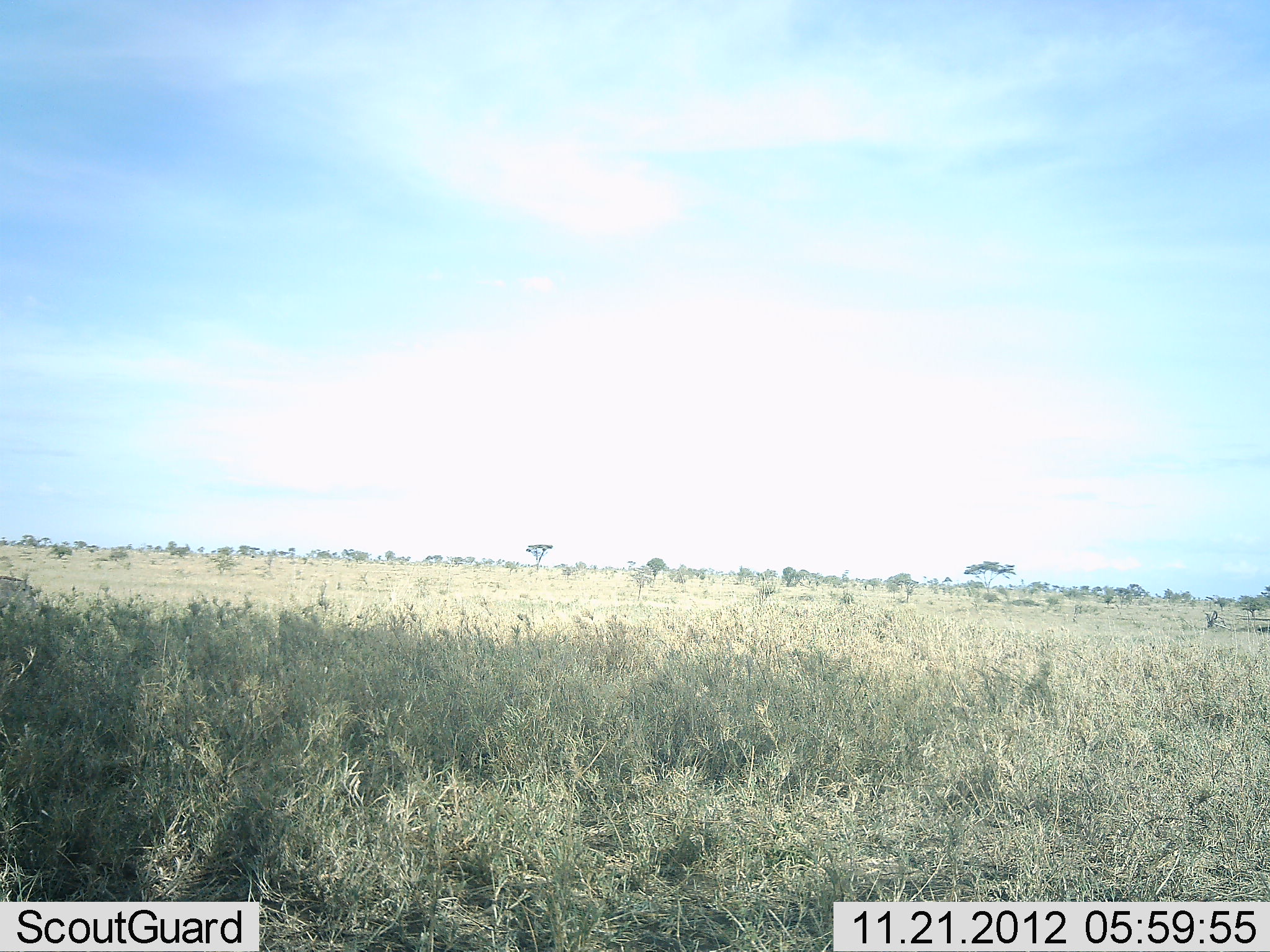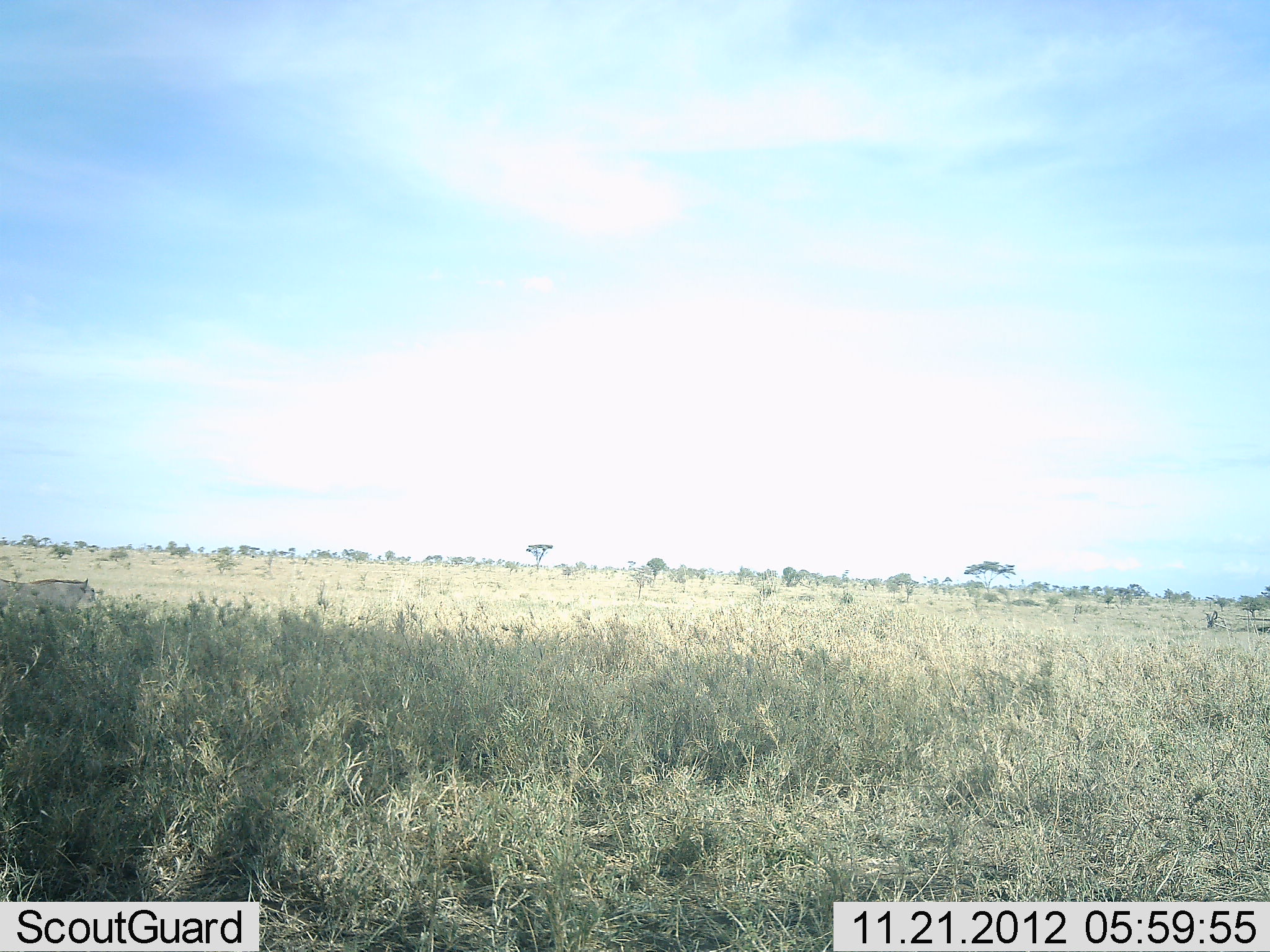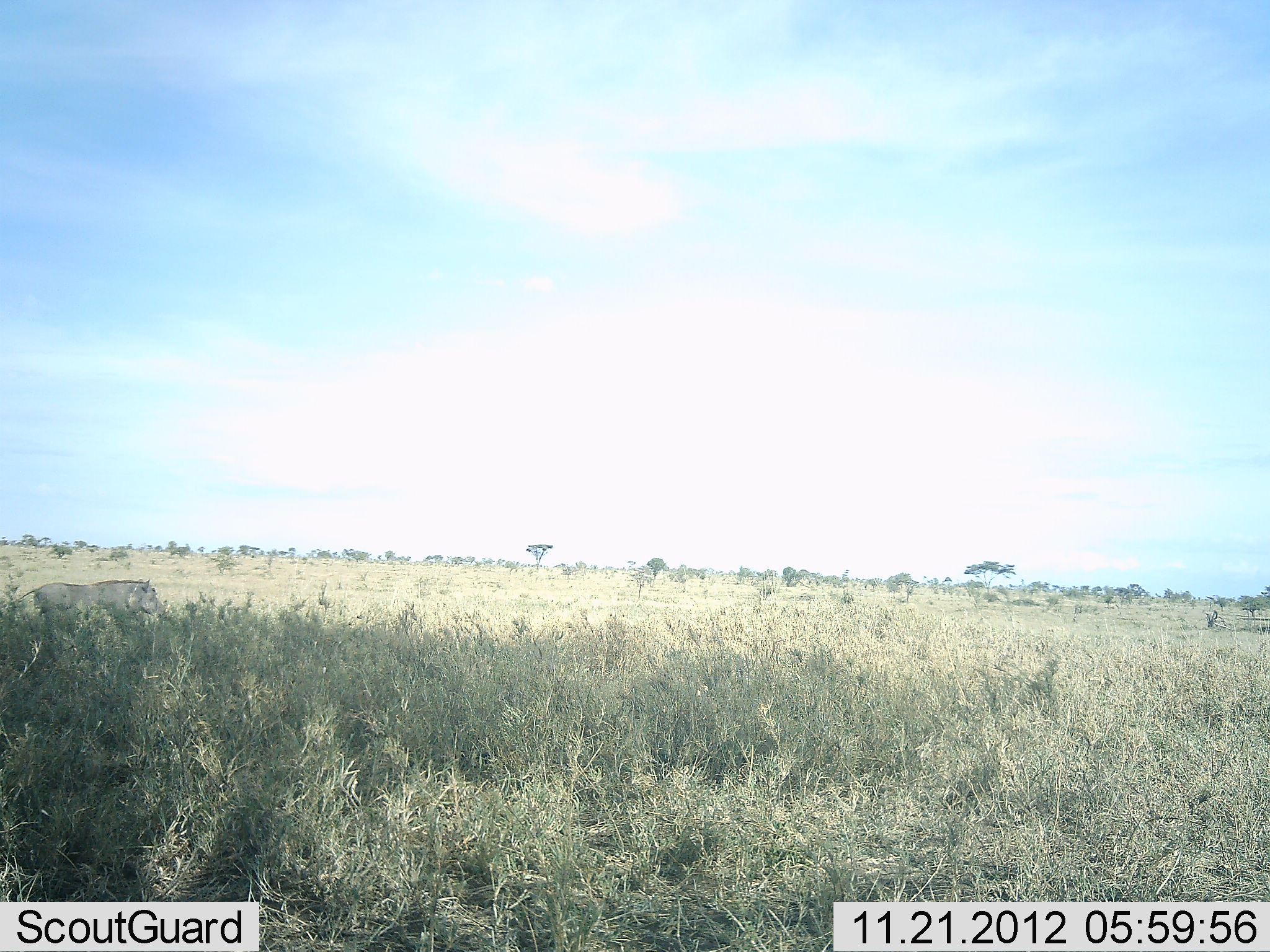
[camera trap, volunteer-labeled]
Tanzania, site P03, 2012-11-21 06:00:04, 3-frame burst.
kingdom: Animalia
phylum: Chordata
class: Mammalia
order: Artiodactyla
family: Suidae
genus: Phacochoerus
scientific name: Phacochoerus africanus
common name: warthog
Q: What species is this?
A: Warthog (Phacochoerus africanus).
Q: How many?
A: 1.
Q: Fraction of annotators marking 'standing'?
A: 0%.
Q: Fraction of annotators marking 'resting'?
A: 0%.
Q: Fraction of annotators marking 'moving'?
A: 100%.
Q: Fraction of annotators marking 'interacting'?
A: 0%.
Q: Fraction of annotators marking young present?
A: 0%.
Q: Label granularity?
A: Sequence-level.